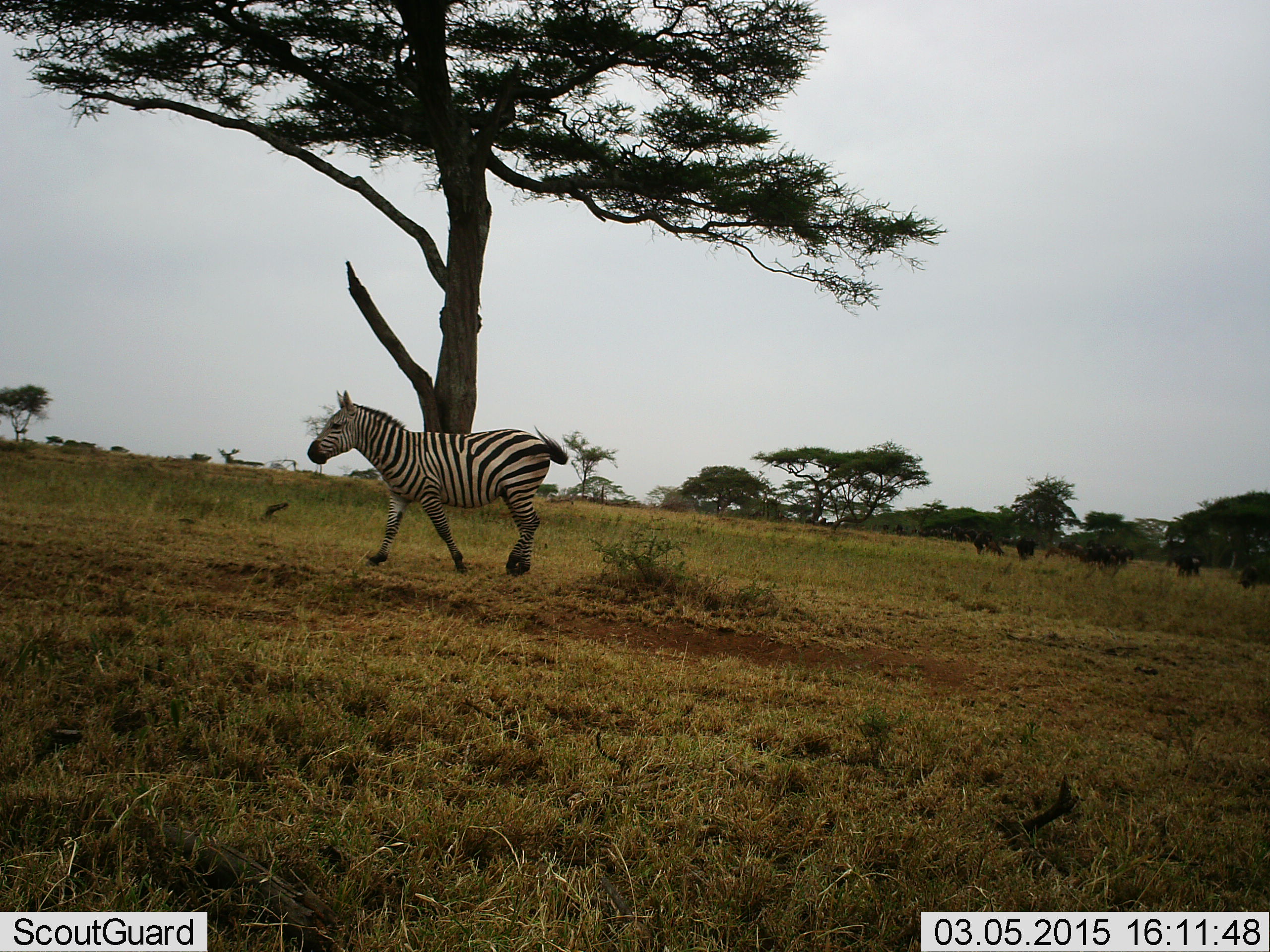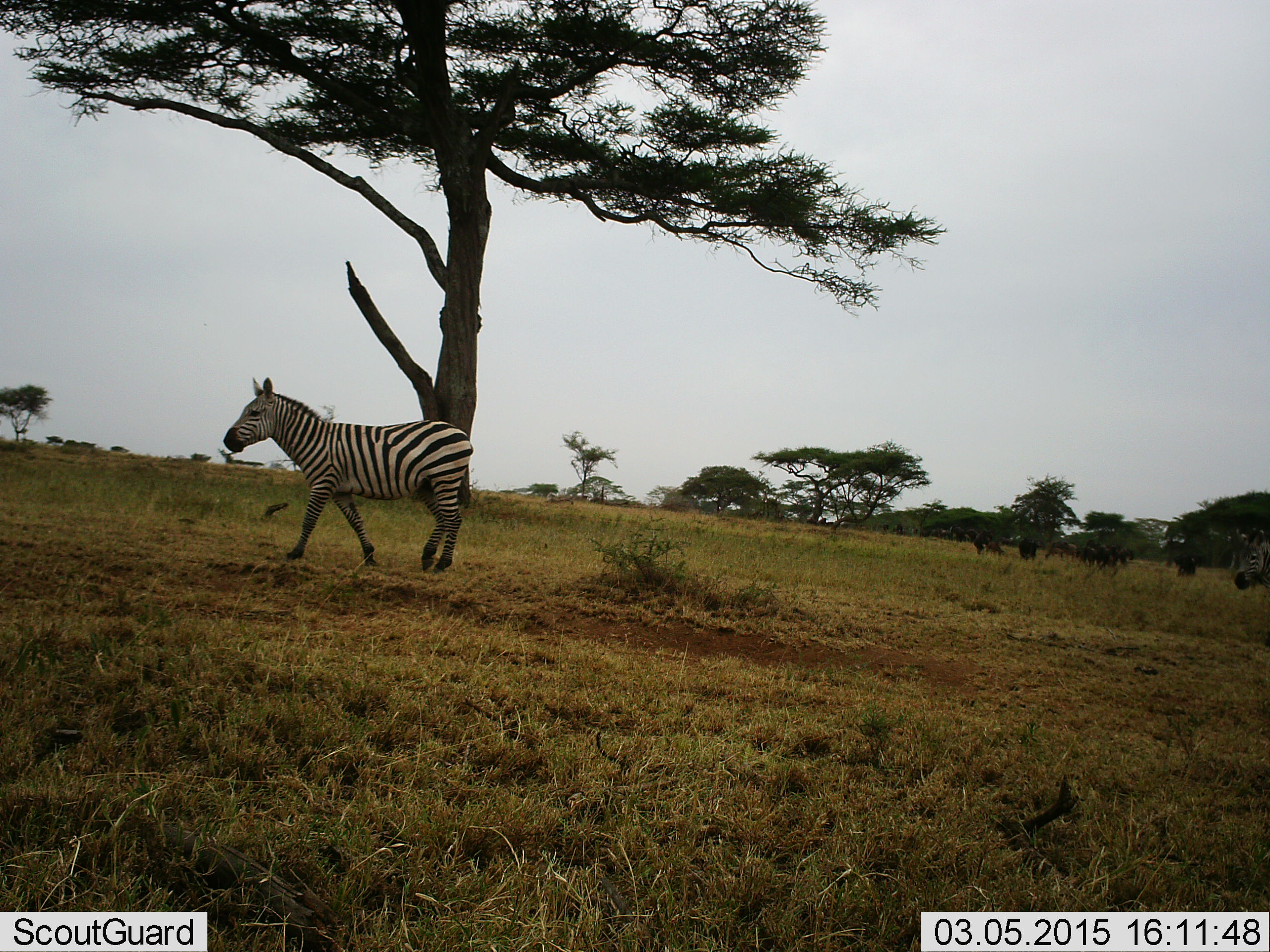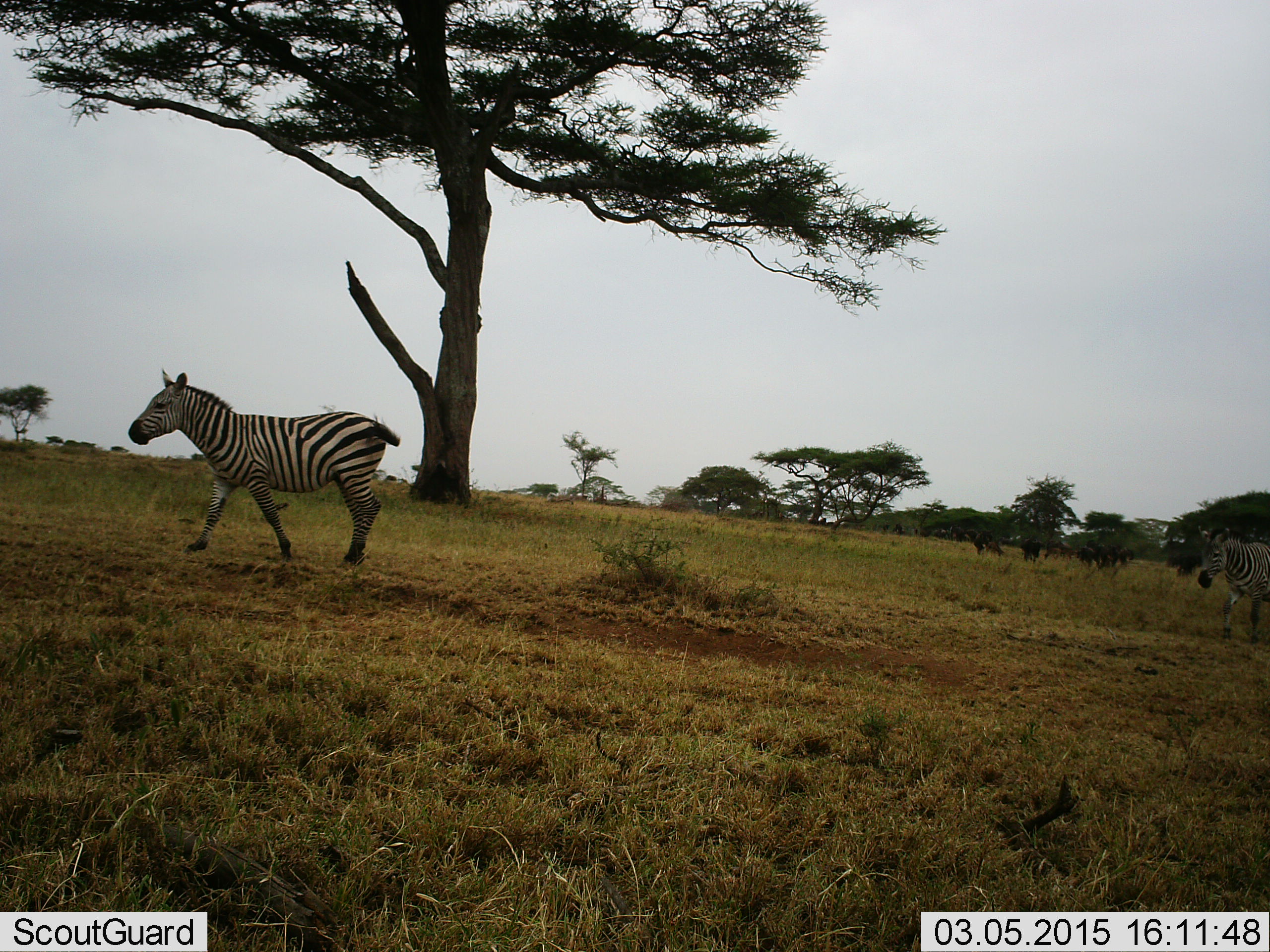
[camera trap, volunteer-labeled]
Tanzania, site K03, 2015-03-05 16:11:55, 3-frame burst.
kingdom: Animalia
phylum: Chordata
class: Mammalia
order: Perissodactyla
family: Equidae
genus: Equus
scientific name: Equus quagga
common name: plains zebra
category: zebra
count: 2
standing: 6%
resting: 0%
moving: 100%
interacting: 0%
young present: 0%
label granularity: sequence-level